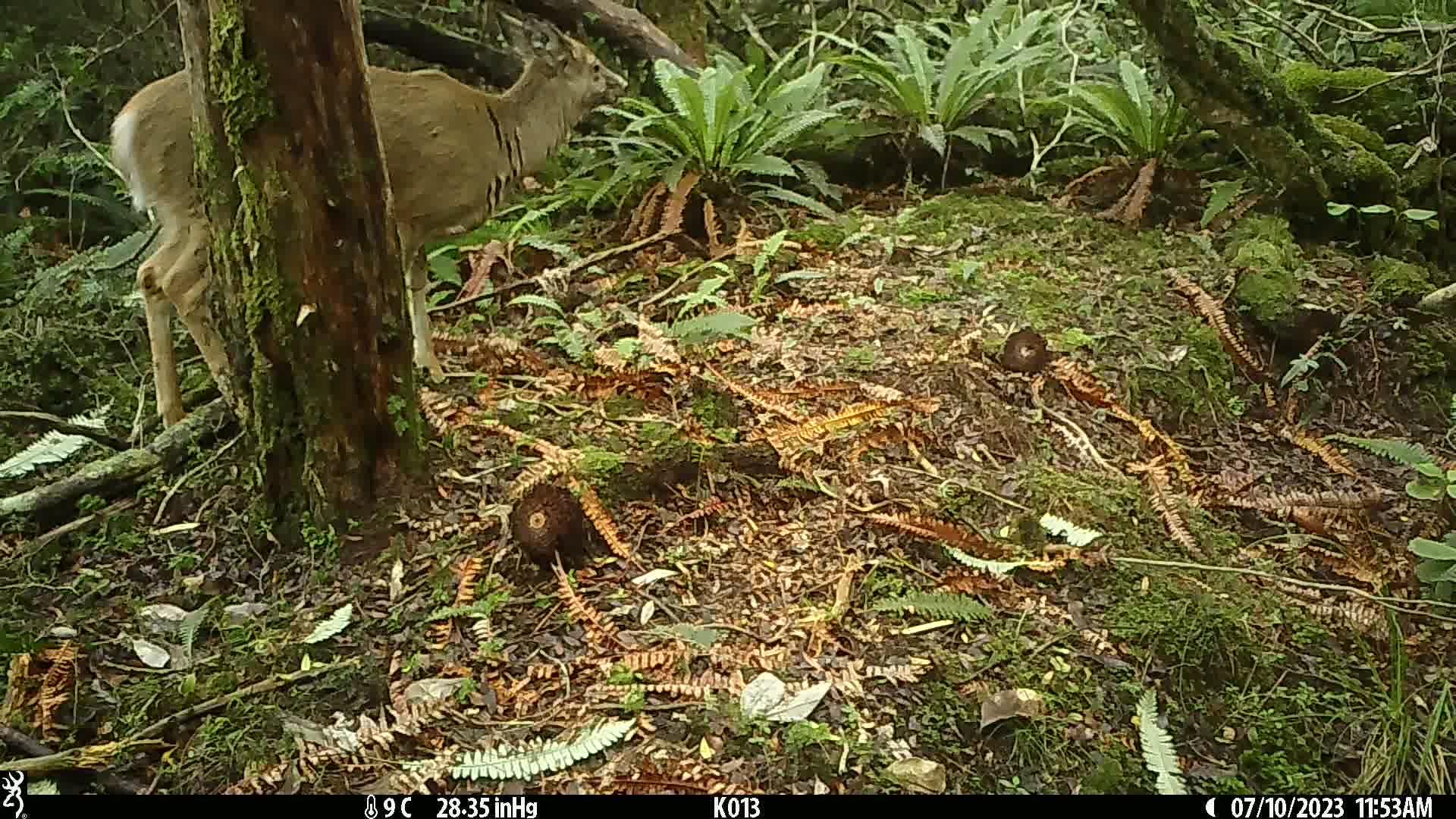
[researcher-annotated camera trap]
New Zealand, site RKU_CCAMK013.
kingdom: Animalia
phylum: Chordata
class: Mammalia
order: Artiodactyla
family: Cervidae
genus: Odocoileus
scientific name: Odocoileus virginianus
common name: white-tailed deer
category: white tailed deer